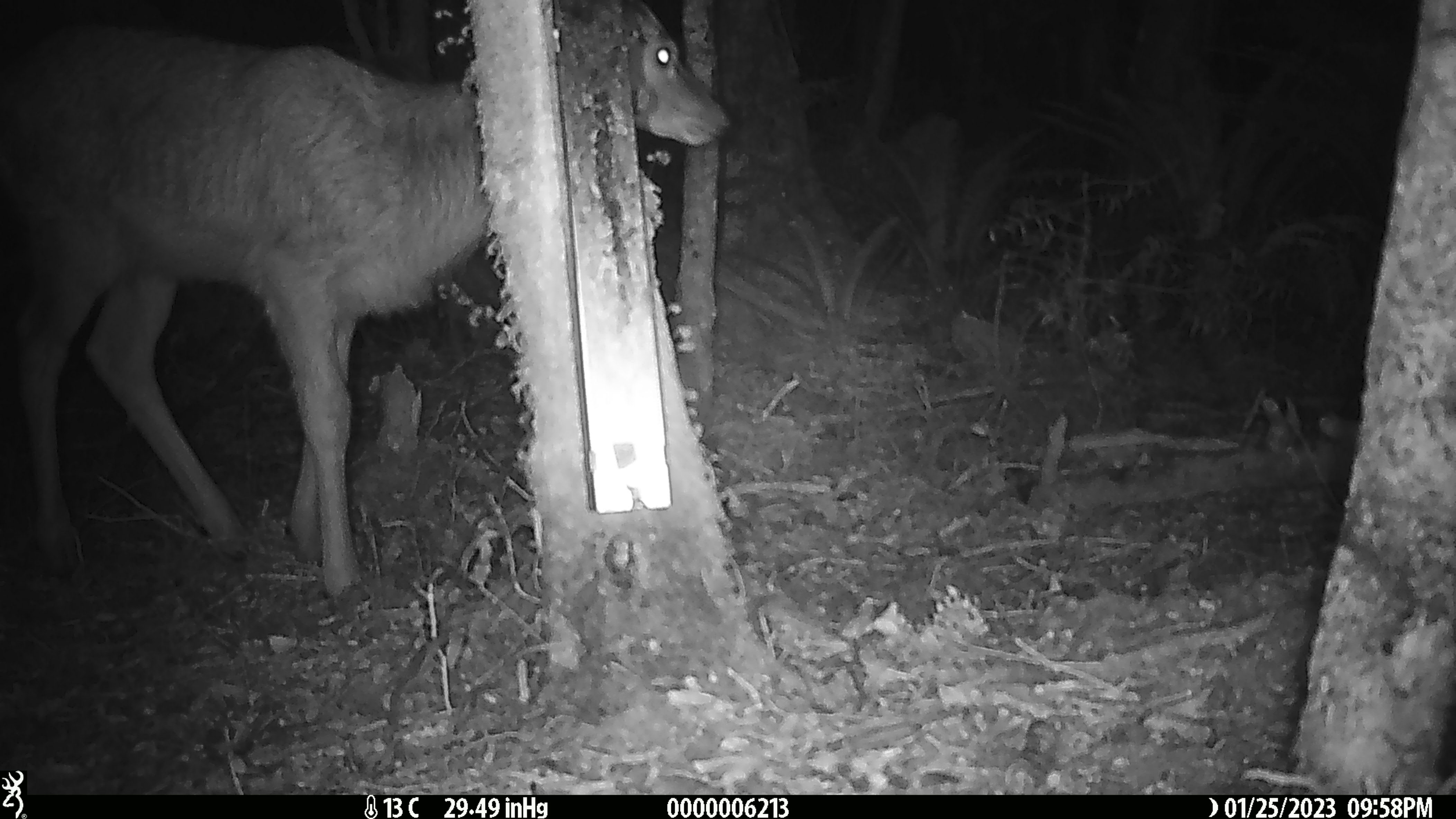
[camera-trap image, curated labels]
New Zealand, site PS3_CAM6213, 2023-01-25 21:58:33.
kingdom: Animalia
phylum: Chordata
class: Mammalia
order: Artiodactyla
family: Cervidae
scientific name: Cervidae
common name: deer